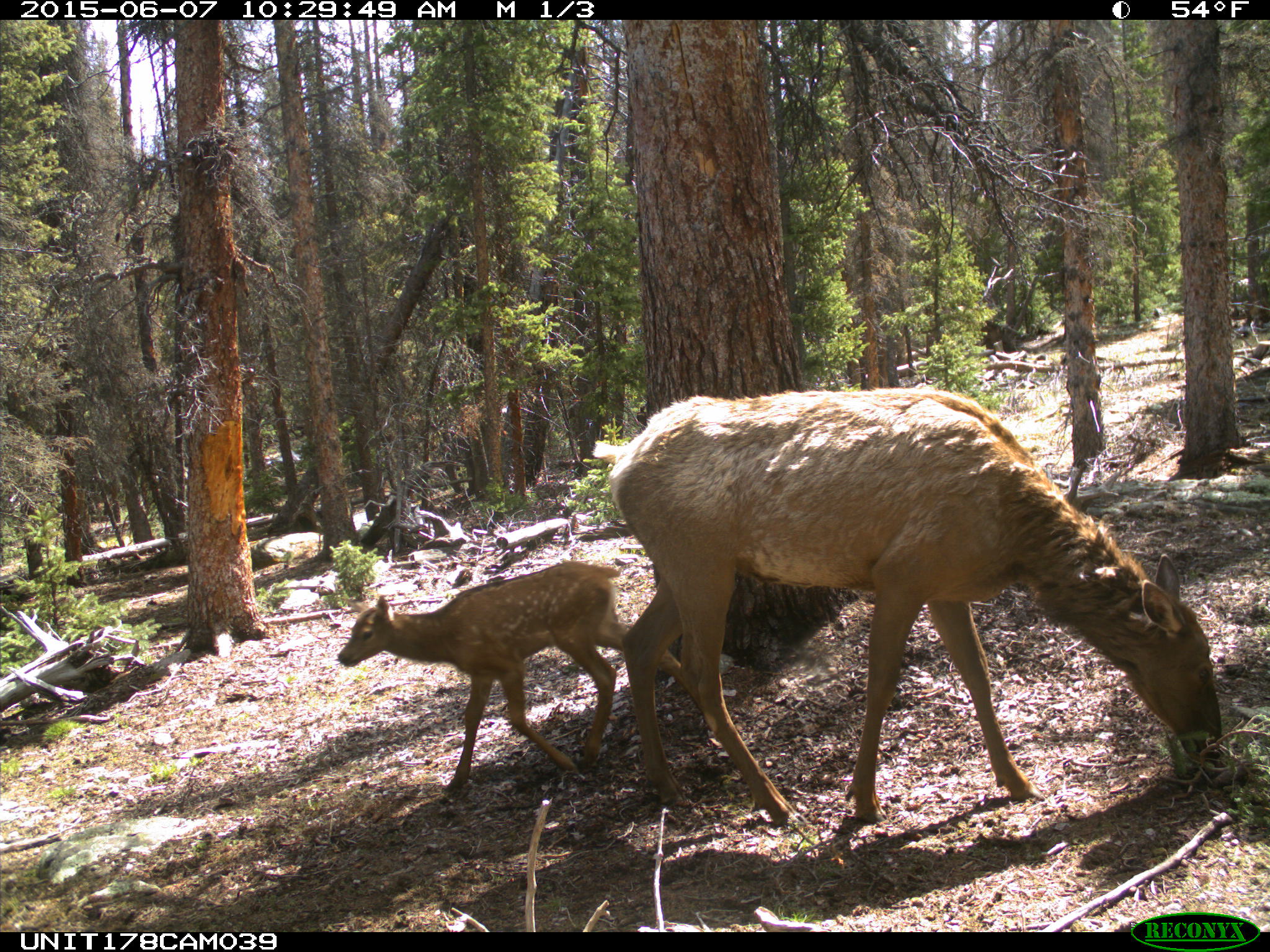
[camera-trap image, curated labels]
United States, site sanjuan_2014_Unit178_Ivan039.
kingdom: Animalia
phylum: Chordata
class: Mammalia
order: Artiodactyla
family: Cervidae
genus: Cervus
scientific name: Cervus elaphus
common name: red deer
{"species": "Cervus elaphus (red deer)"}